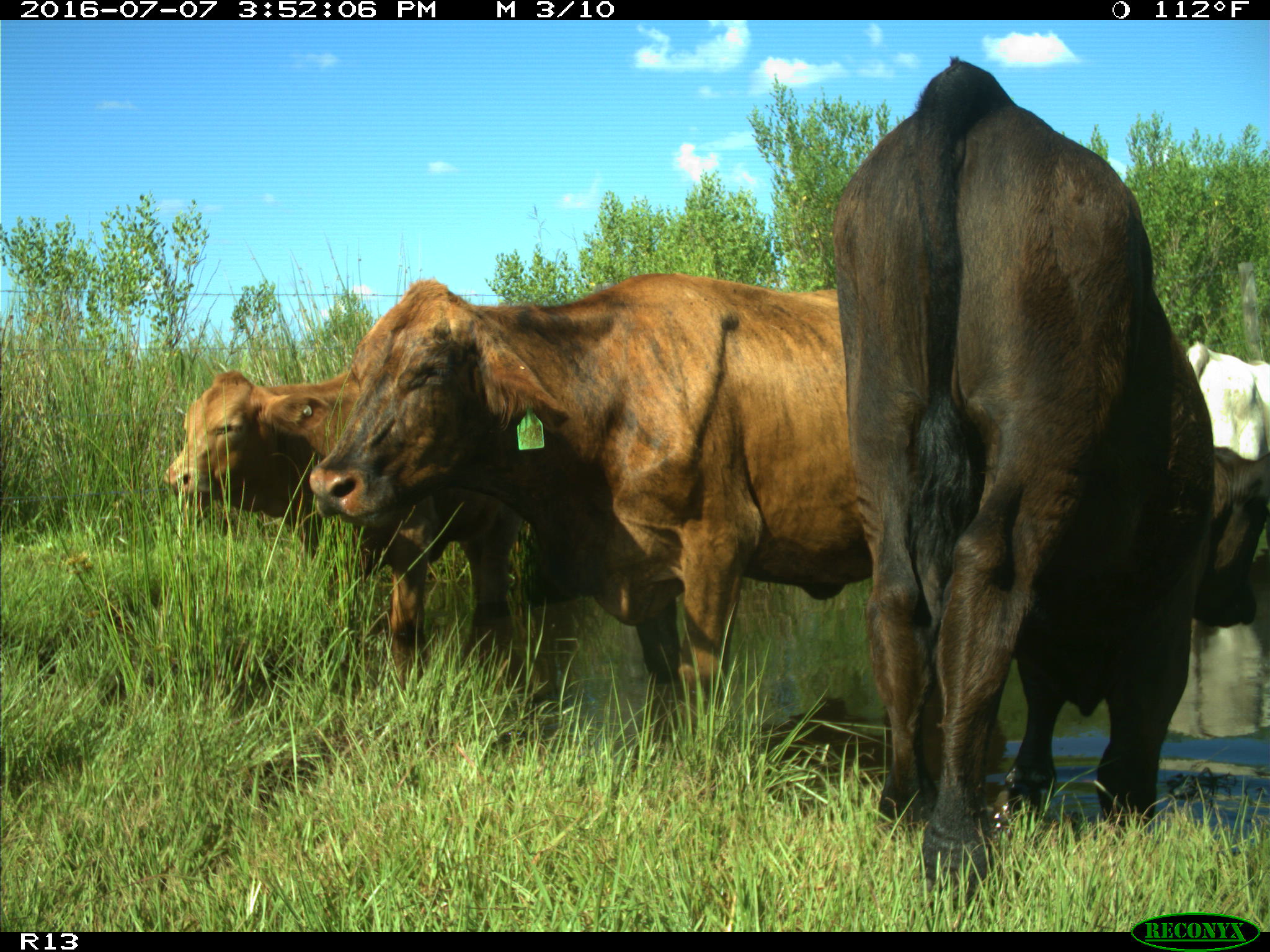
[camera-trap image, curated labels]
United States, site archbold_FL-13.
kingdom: Animalia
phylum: Chordata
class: Mammalia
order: Artiodactyla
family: Bovidae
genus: Bos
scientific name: Bos taurus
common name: domestic cow